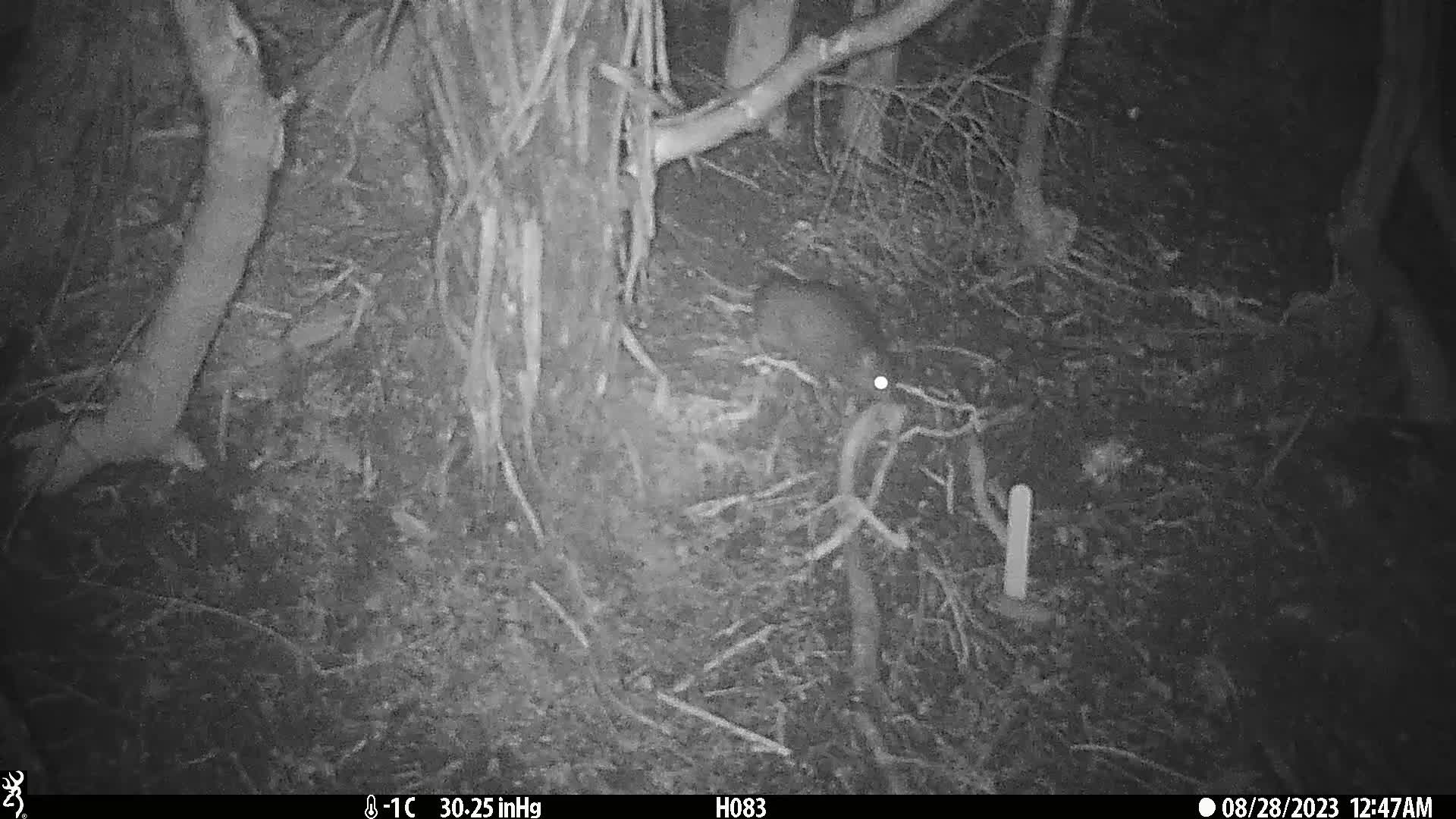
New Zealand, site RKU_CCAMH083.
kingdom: Animalia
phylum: Chordata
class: Mammalia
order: Rodentia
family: Muridae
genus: Rattus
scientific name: Rattus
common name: rat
Rat (Rattus).